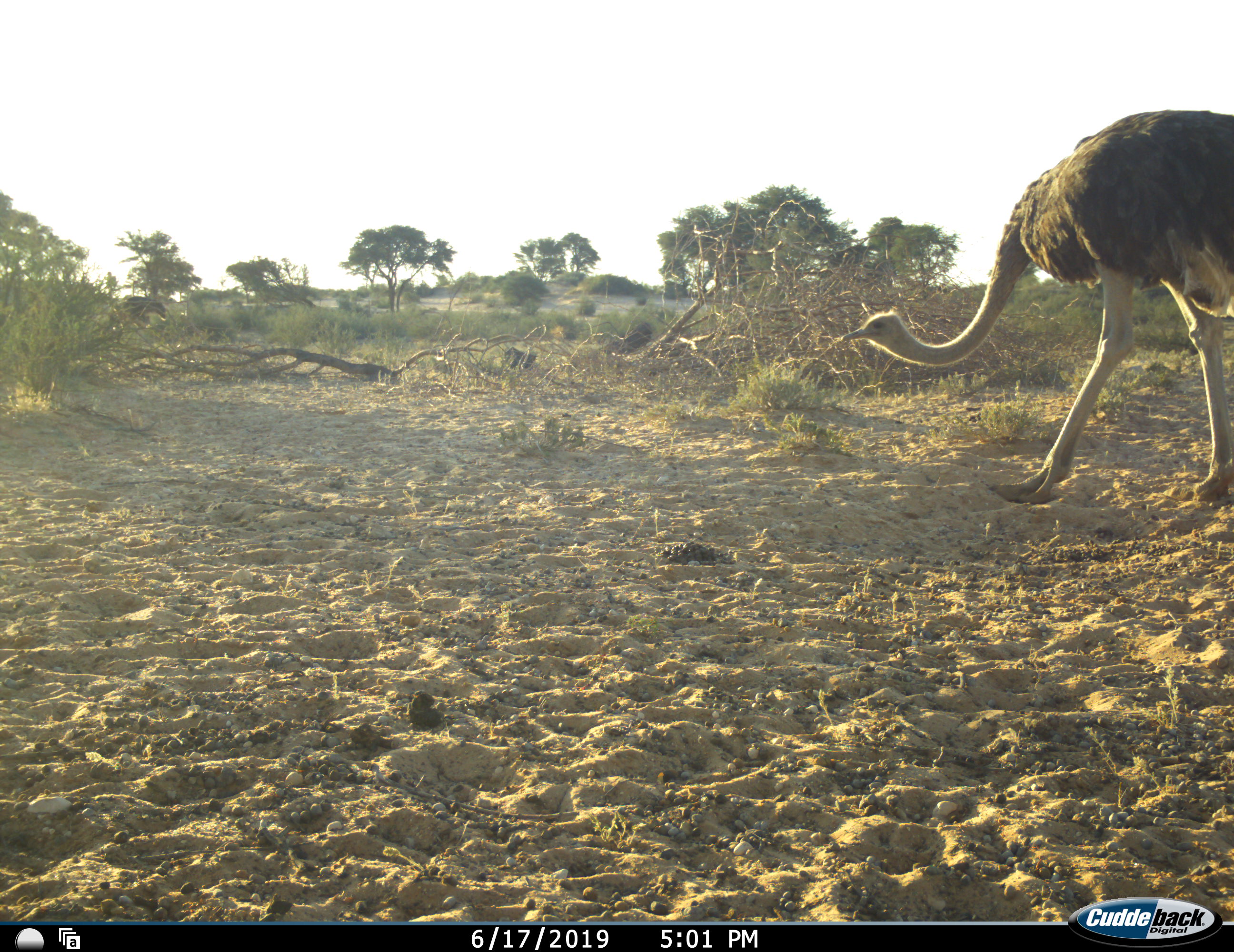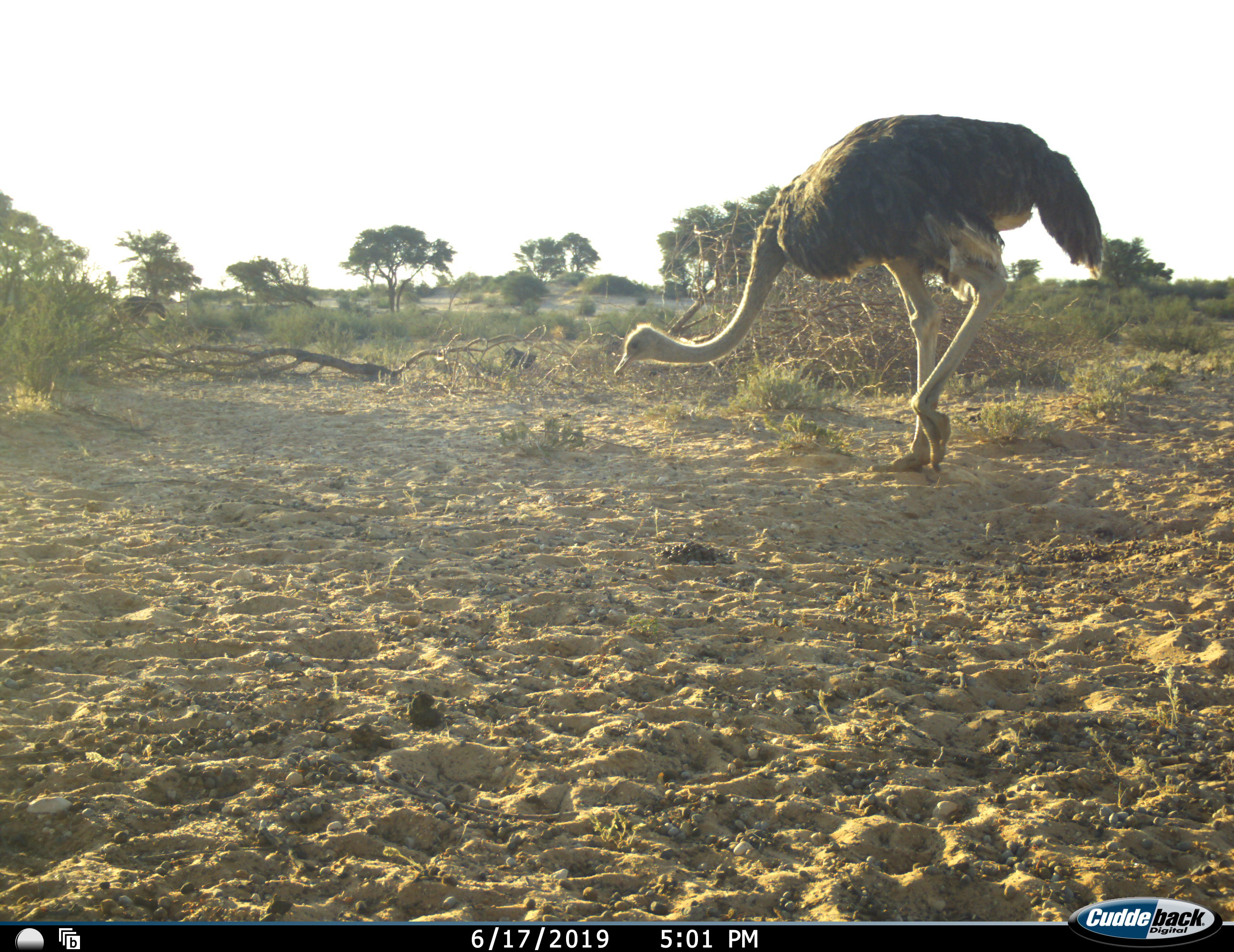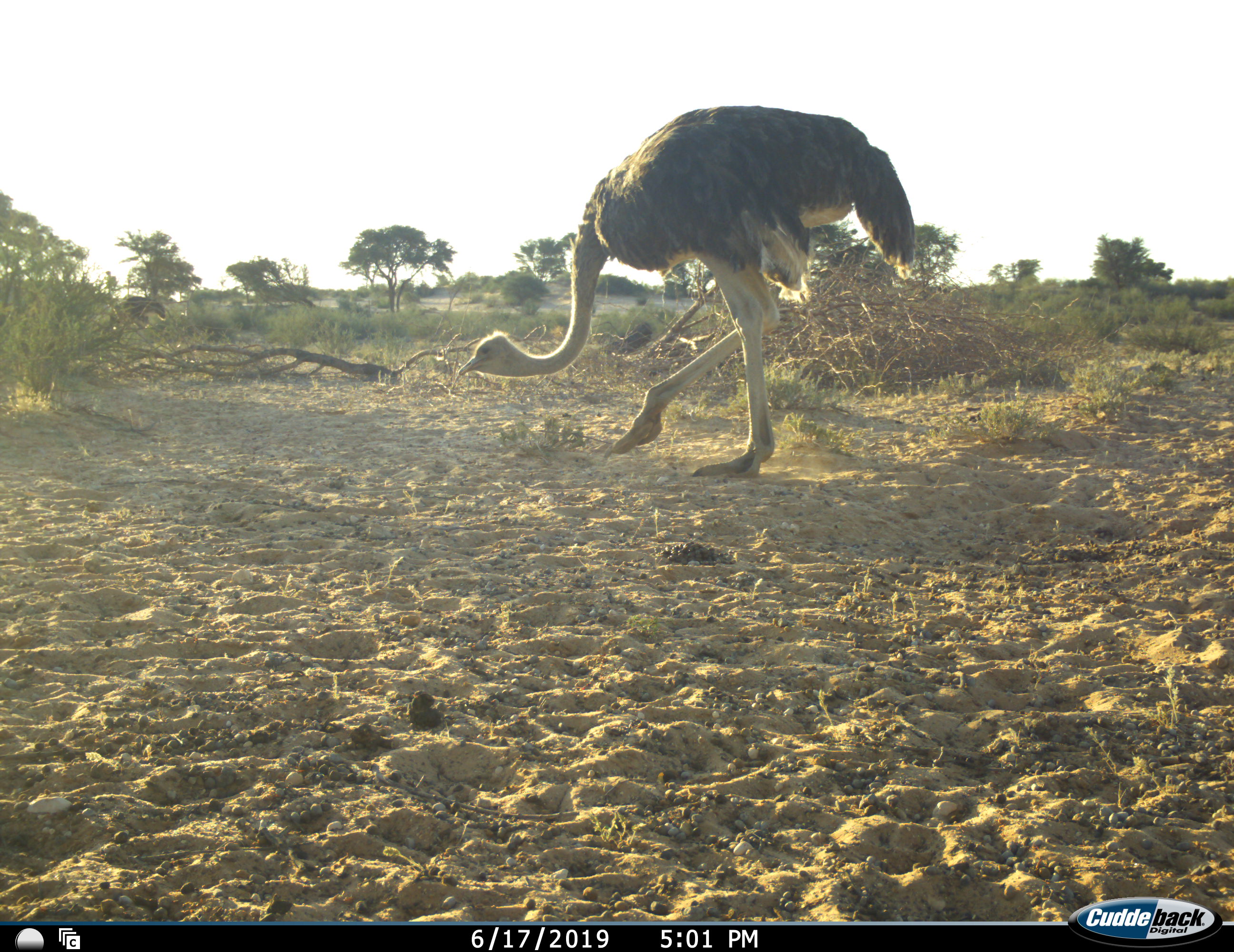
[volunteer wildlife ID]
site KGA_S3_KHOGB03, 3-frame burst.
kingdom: Animalia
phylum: Chordata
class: Aves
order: Struthioniformes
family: Struthionidae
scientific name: Struthionidae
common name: ostrich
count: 1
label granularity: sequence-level